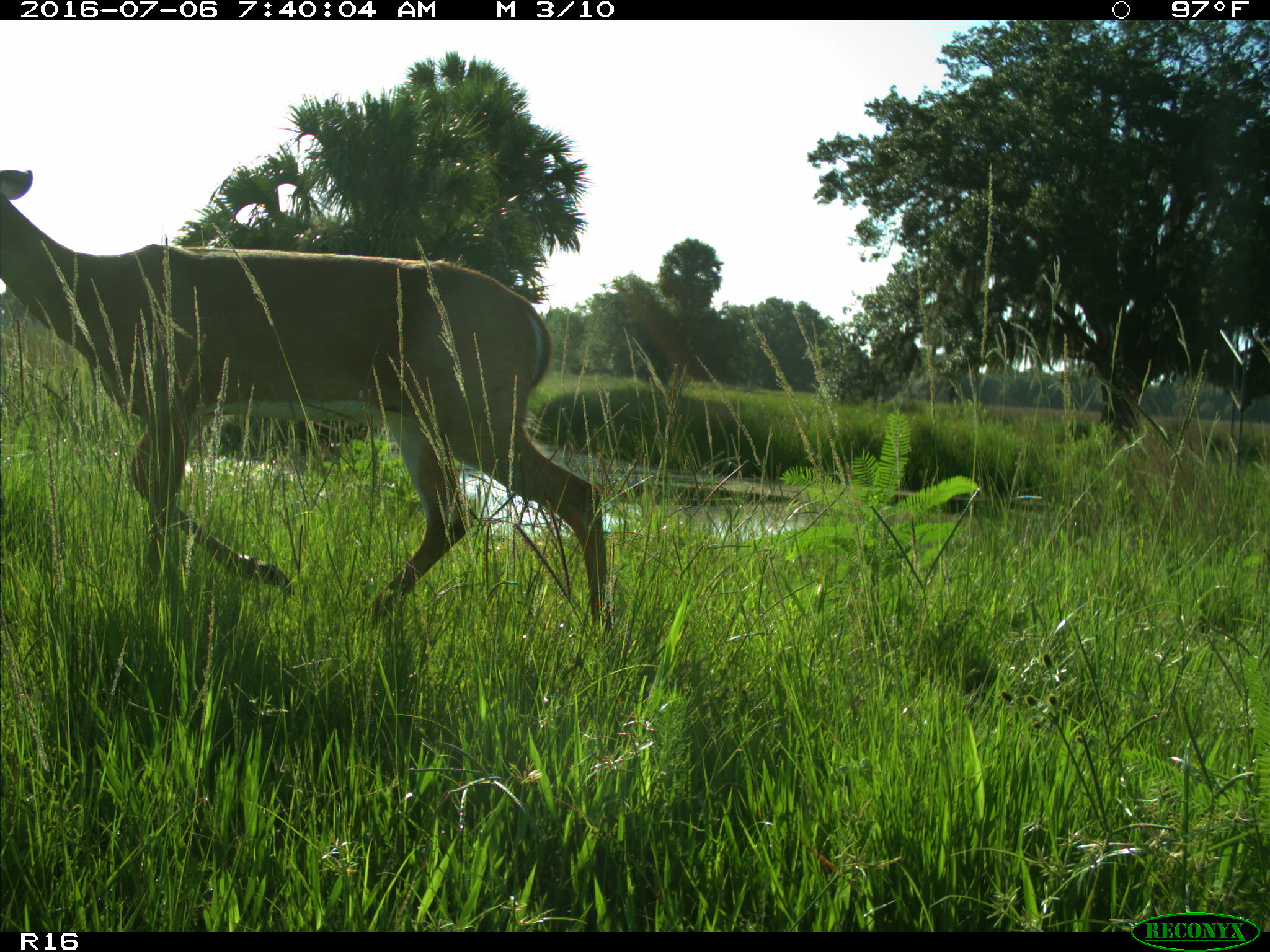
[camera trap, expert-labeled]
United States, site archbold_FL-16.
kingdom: Animalia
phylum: Chordata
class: Mammalia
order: Artiodactyla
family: Cervidae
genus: Odocoileus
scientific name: Odocoileus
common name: deer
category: unidentified deer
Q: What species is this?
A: Unidentified deer (deer) (Odocoileus).